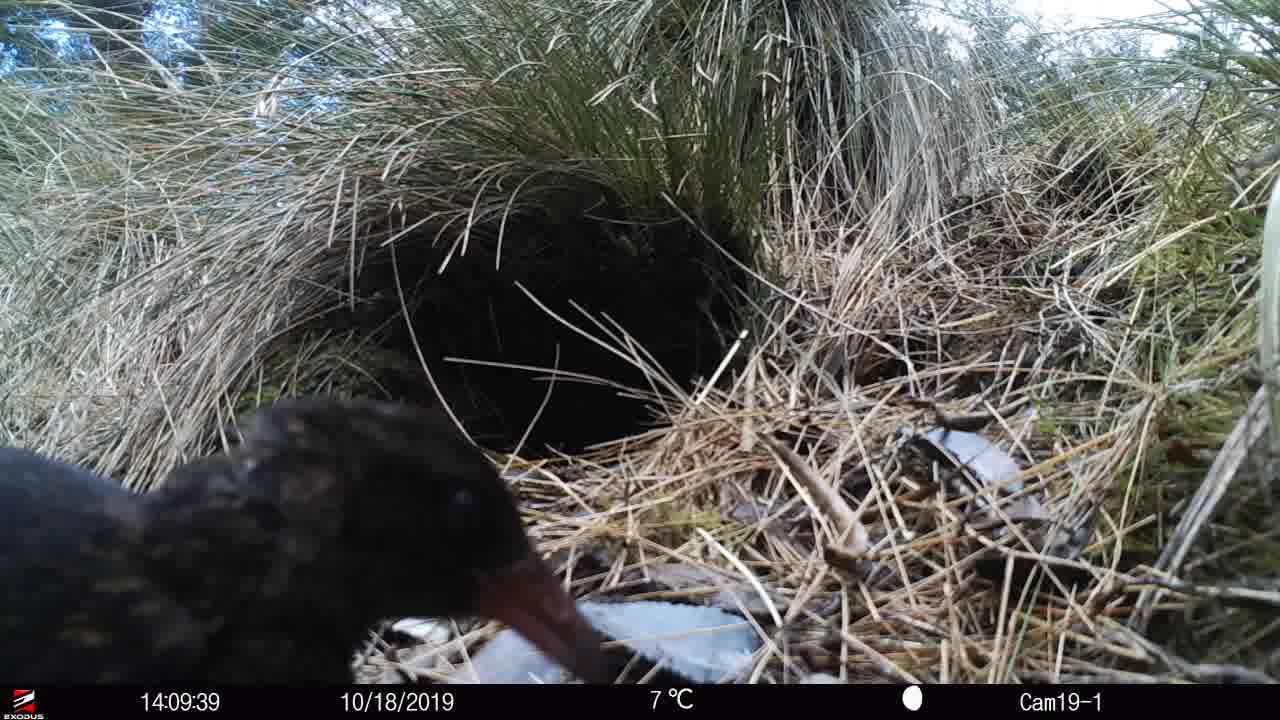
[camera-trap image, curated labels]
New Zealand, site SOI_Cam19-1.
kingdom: Animalia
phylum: Chordata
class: Aves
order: Gruiformes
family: Rallidae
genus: Gallirallus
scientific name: Gallirallus australis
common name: weka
Weka (Gallirallus australis).